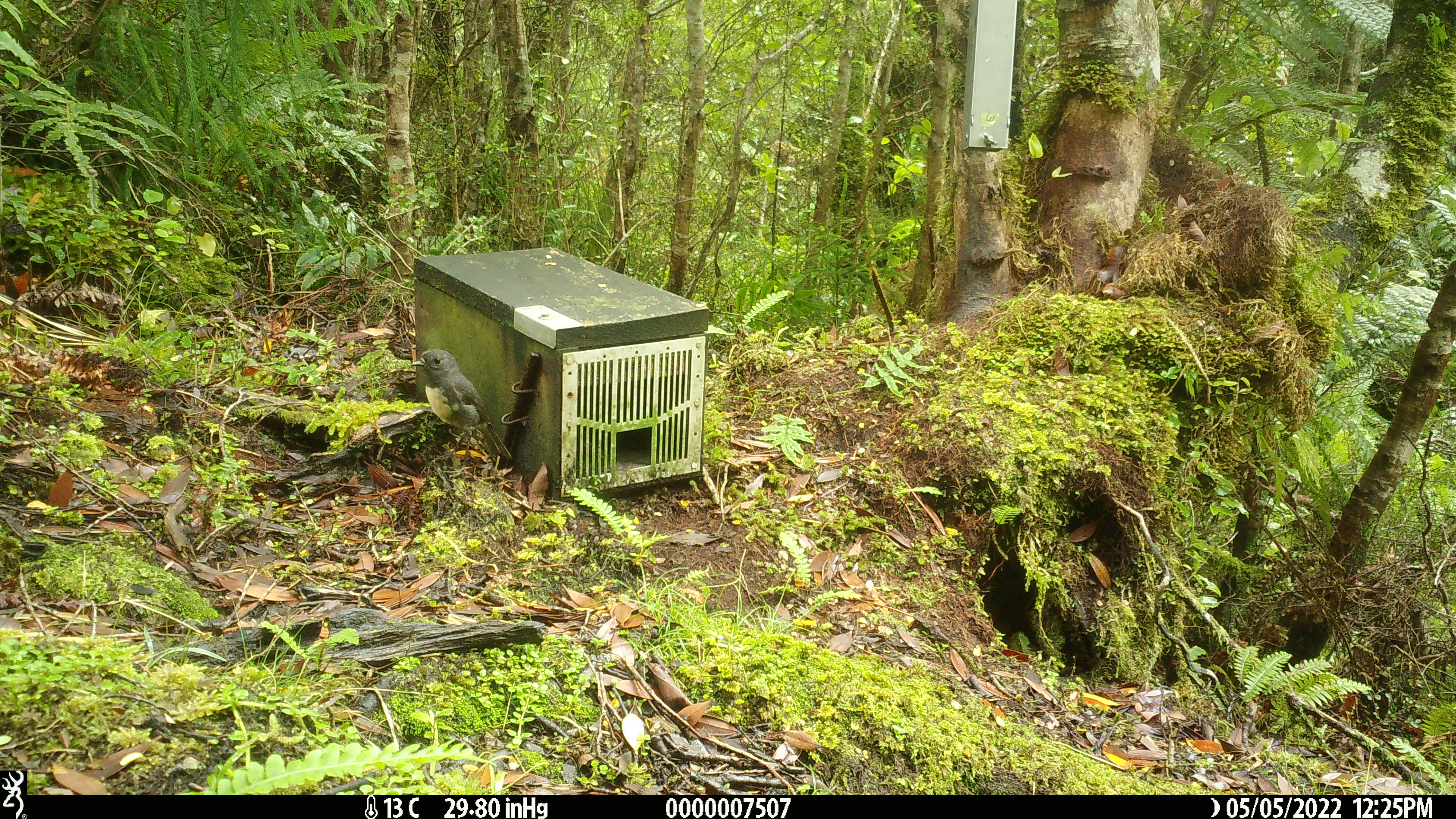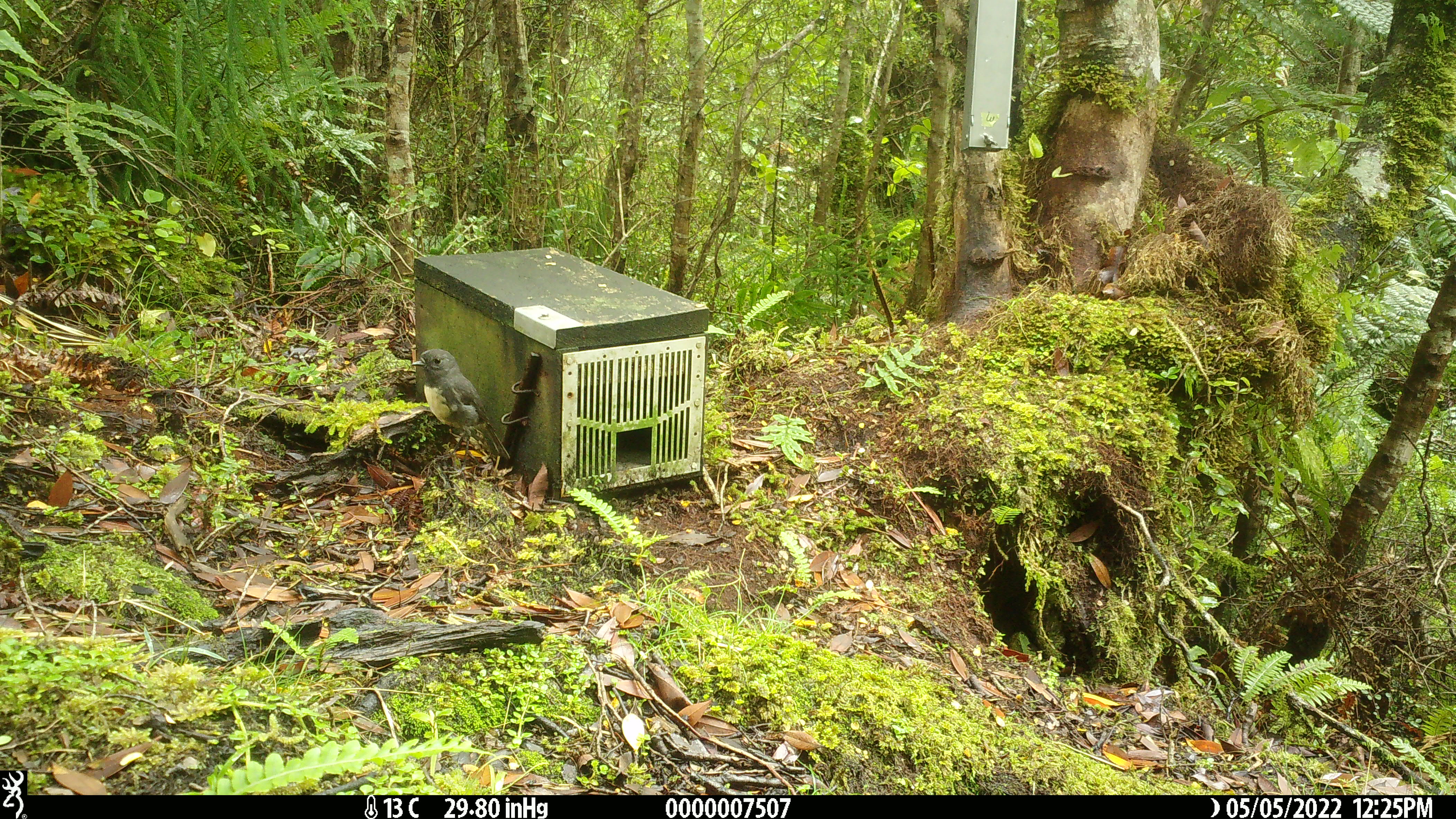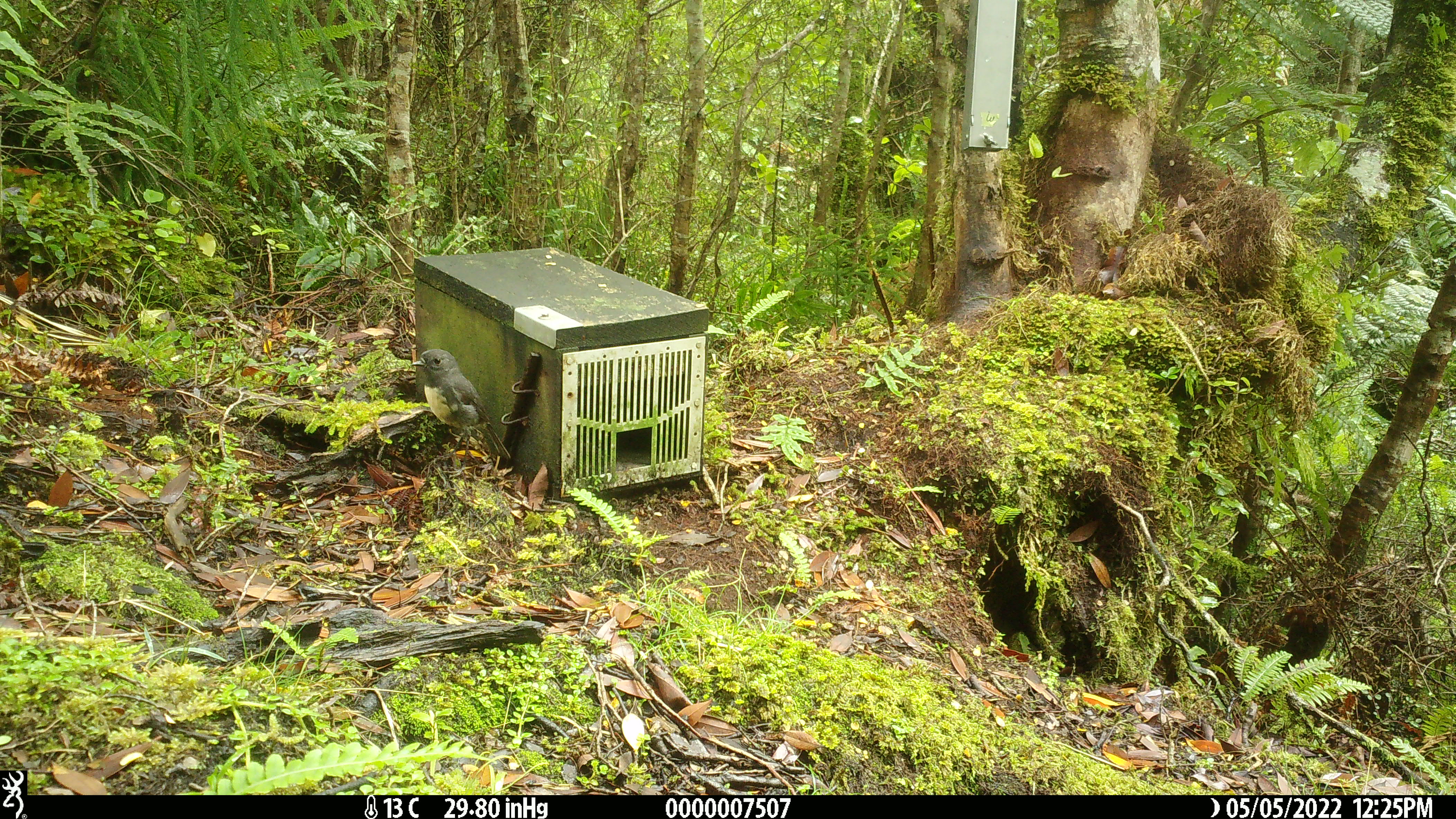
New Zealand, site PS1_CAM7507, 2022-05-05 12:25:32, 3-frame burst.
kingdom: Animalia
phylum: Chordata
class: Aves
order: Passeriformes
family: Petroicidae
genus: Petroica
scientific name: Petroica australis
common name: new zealand robin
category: robin